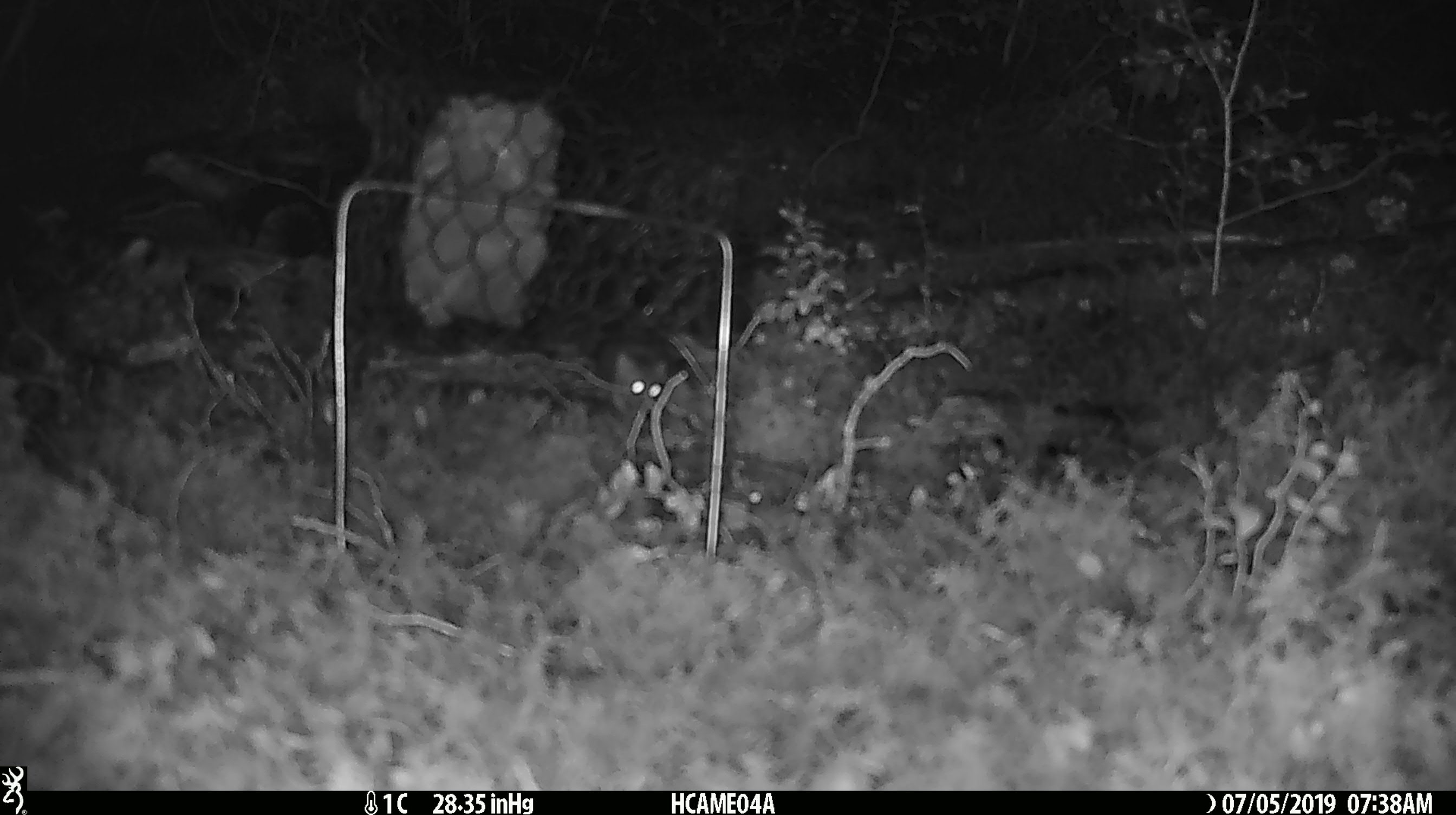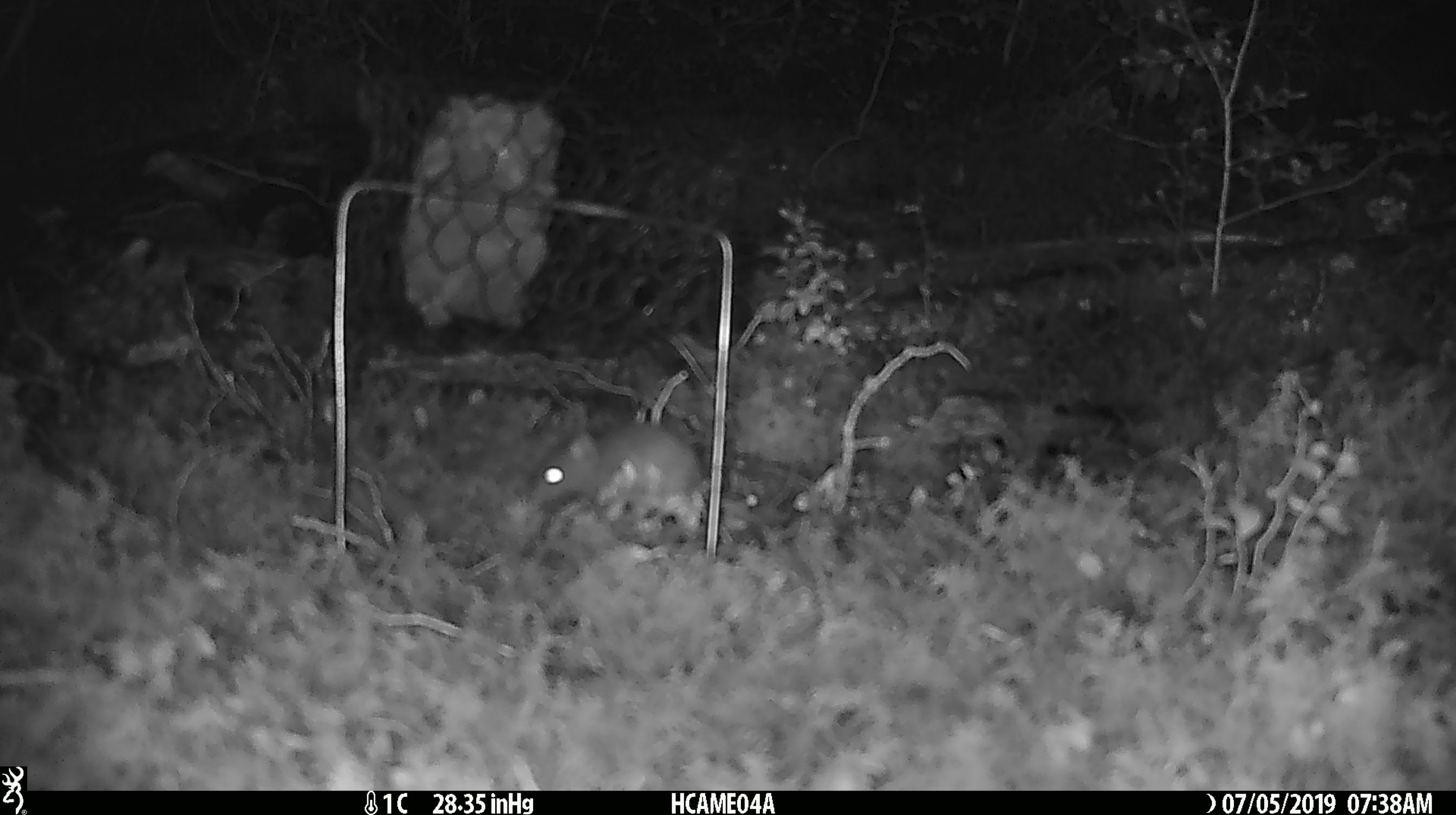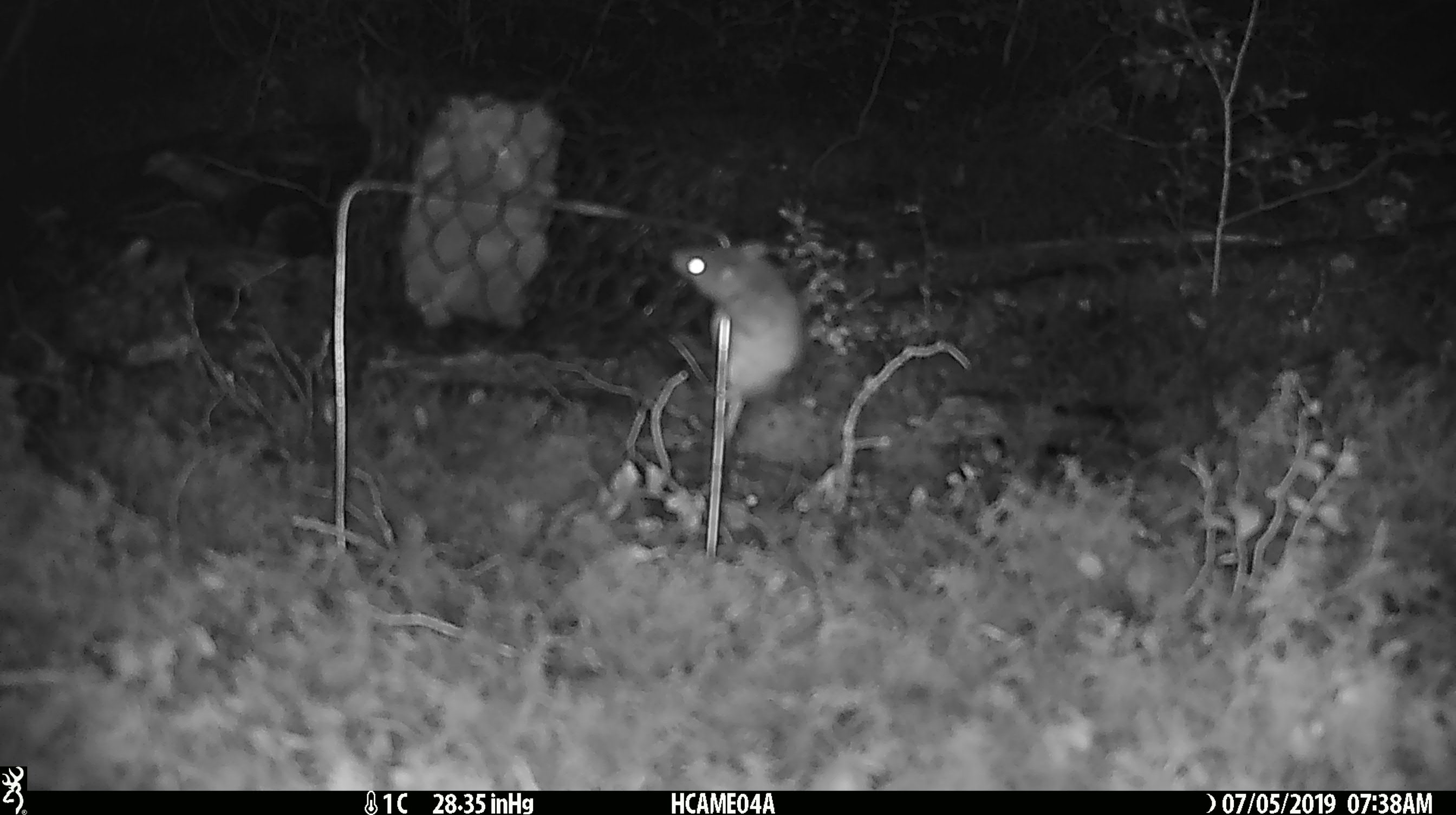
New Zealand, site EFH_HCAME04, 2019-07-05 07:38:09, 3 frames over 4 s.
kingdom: Animalia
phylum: Chordata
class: Mammalia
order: Rodentia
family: Muridae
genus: Mus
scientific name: Mus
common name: mouse